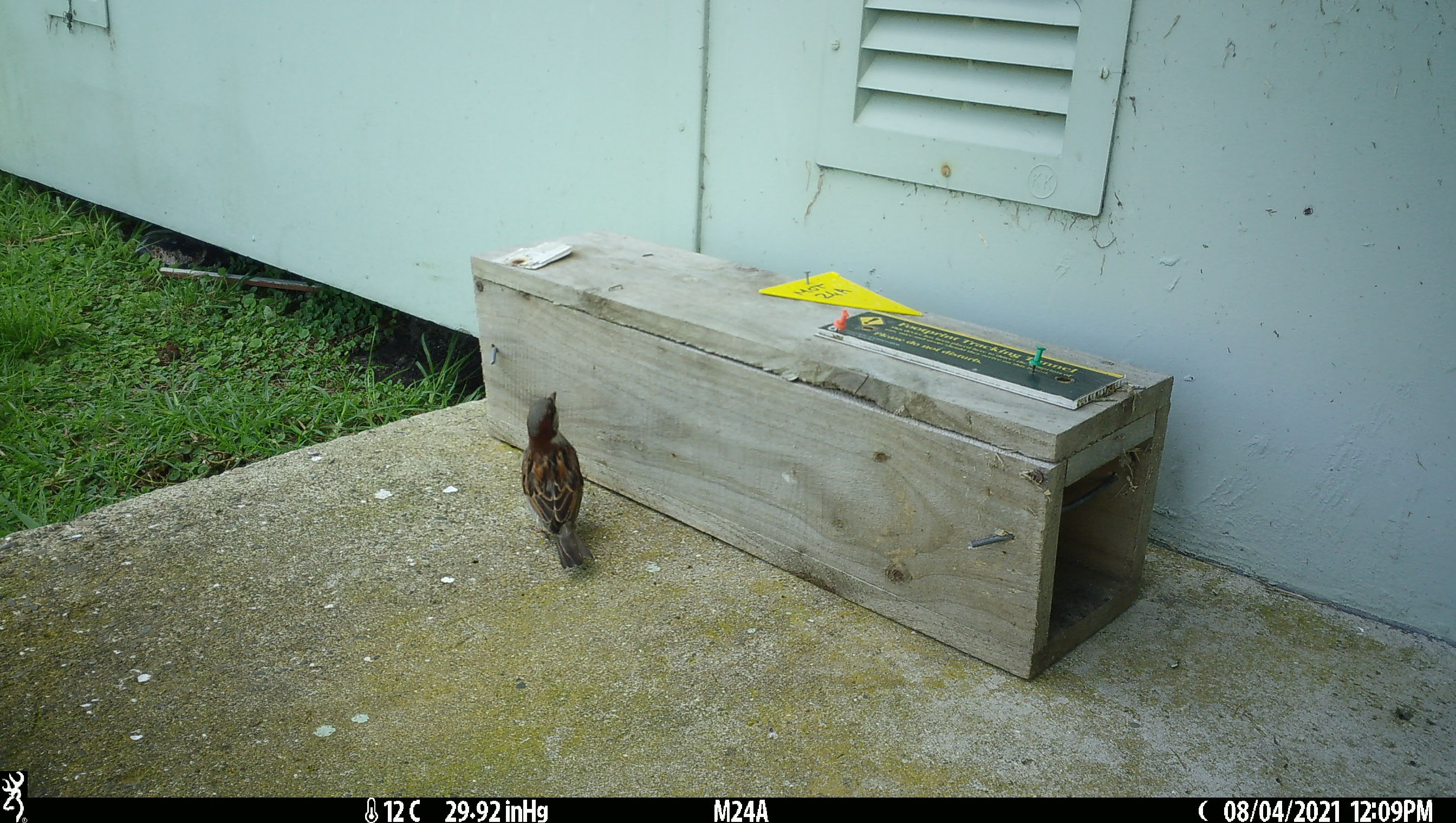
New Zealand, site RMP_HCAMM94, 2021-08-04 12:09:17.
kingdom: Animalia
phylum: Chordata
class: Aves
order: Passeriformes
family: Passeridae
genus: Passer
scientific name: Passer domesticus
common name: house sparrow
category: sparrow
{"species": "sparrow (house sparrow) (Passer domesticus)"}